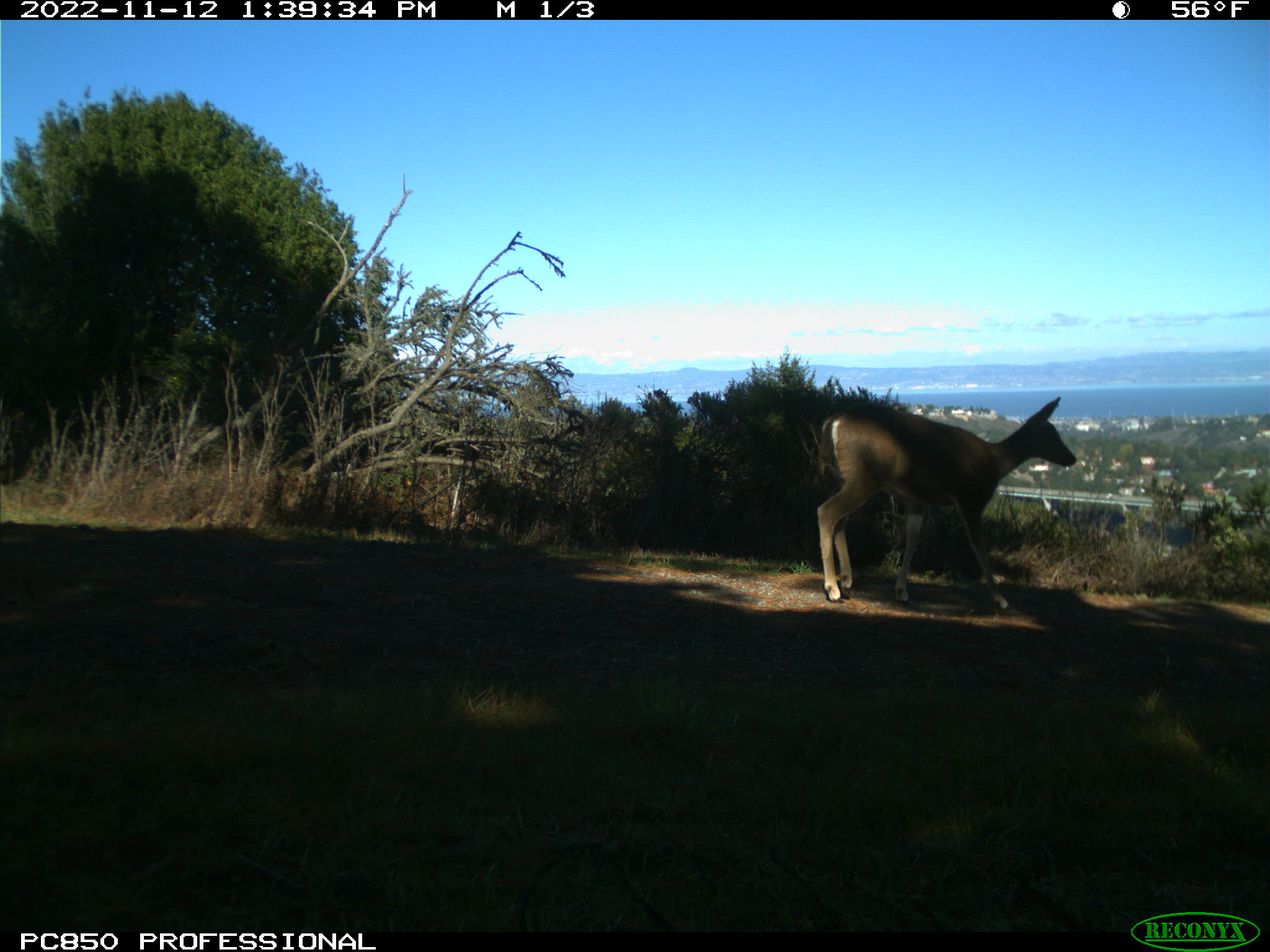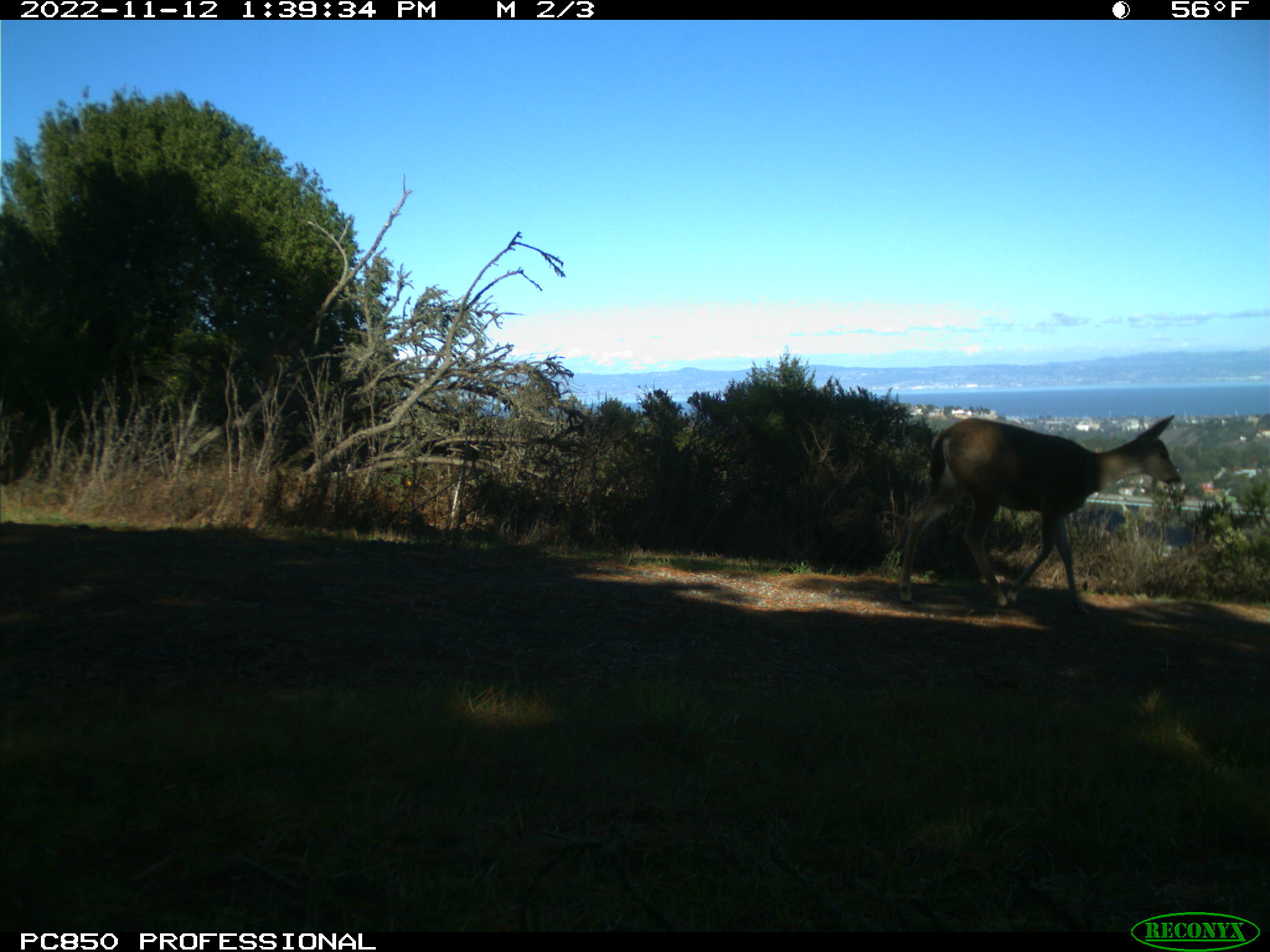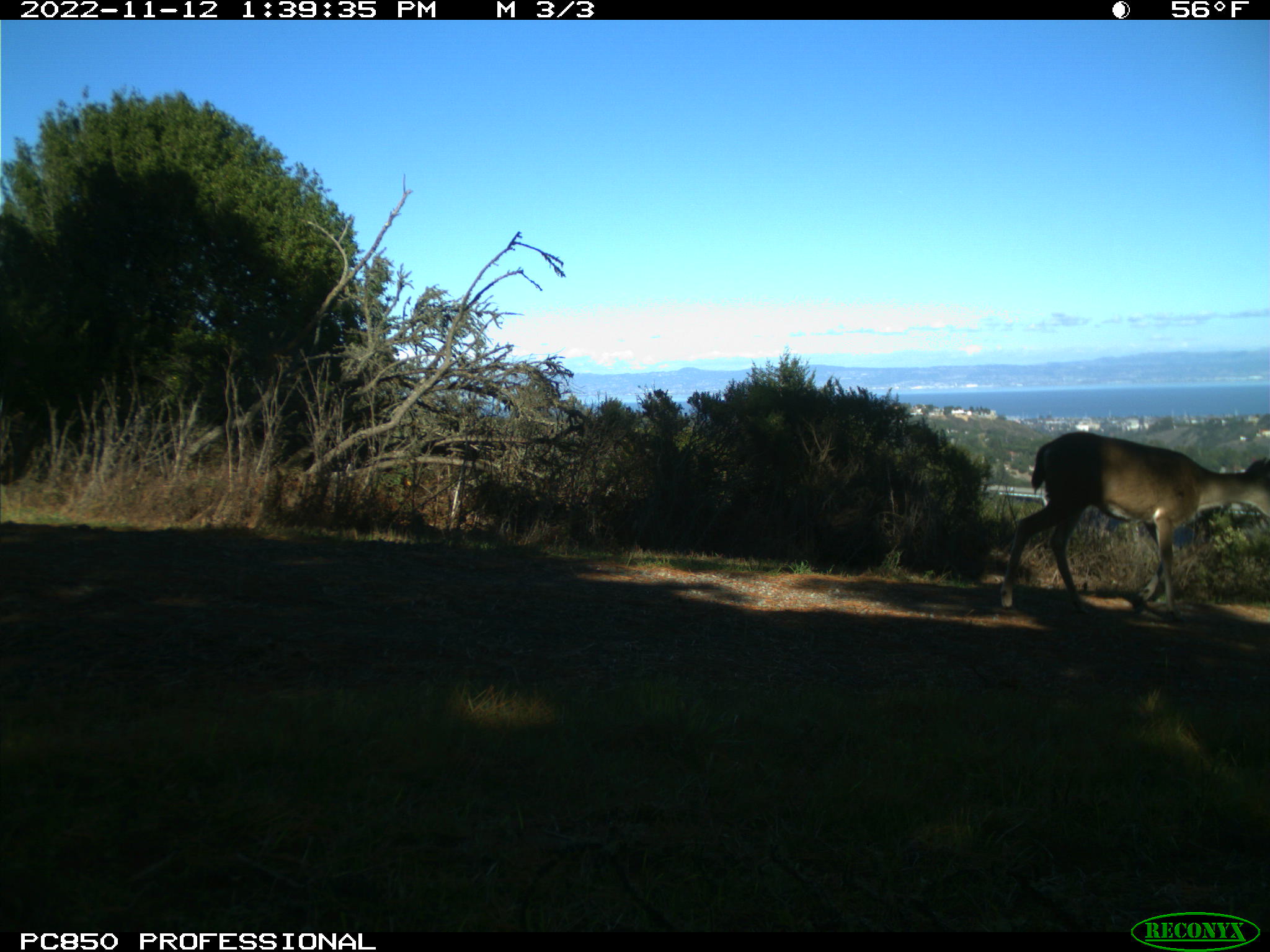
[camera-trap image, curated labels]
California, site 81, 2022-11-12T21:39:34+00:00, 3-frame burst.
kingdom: Animalia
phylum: Chordata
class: Mammalia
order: Artiodactyla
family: Cervidae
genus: Odocoileus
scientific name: Odocoileus hemionus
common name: mule deer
Mule deer (Odocoileus hemionus).